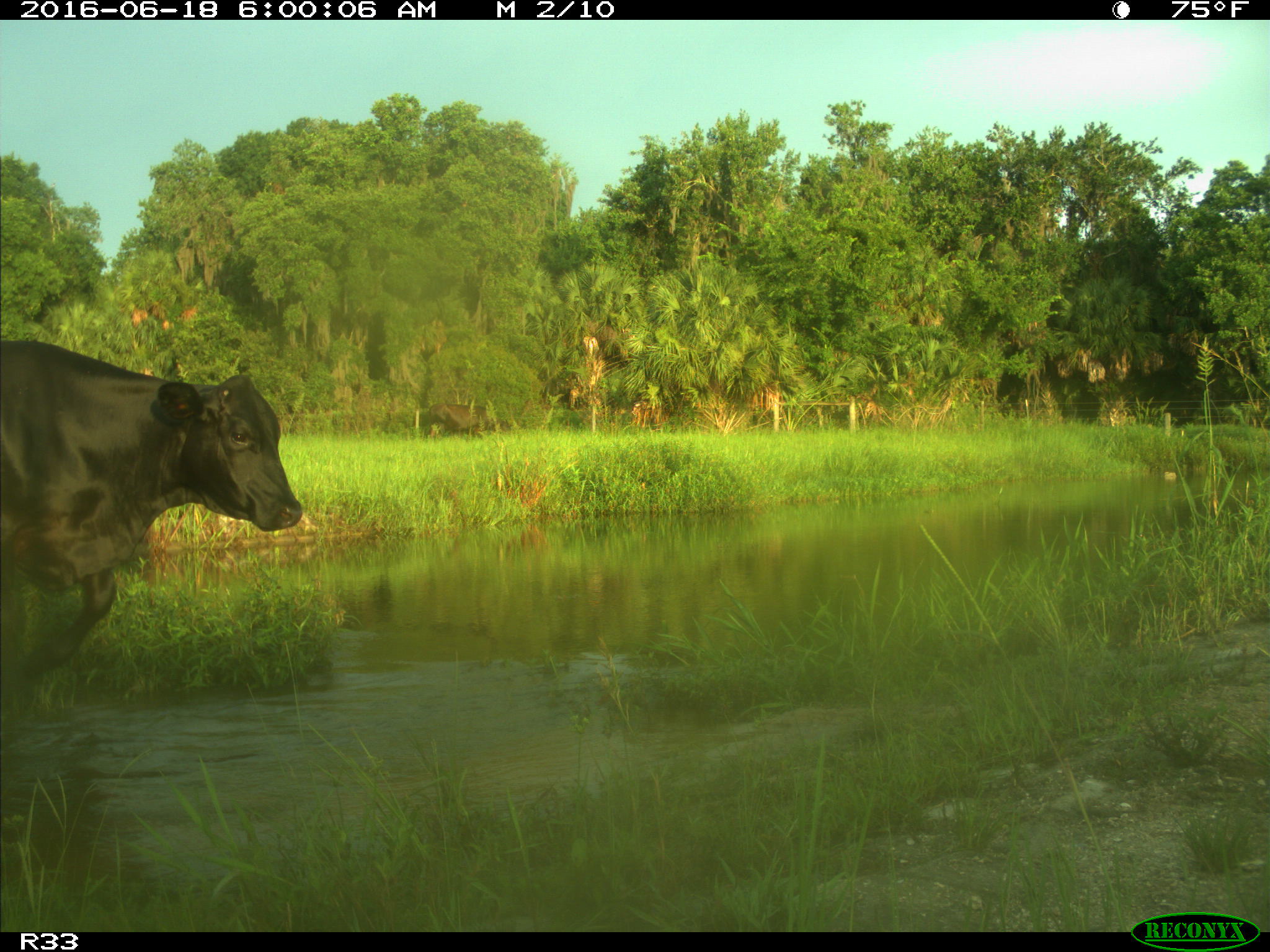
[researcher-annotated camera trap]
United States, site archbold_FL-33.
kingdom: Animalia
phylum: Chordata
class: Mammalia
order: Artiodactyla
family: Bovidae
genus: Bos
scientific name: Bos taurus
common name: domestic cow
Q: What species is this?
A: Bos taurus (domestic cow).